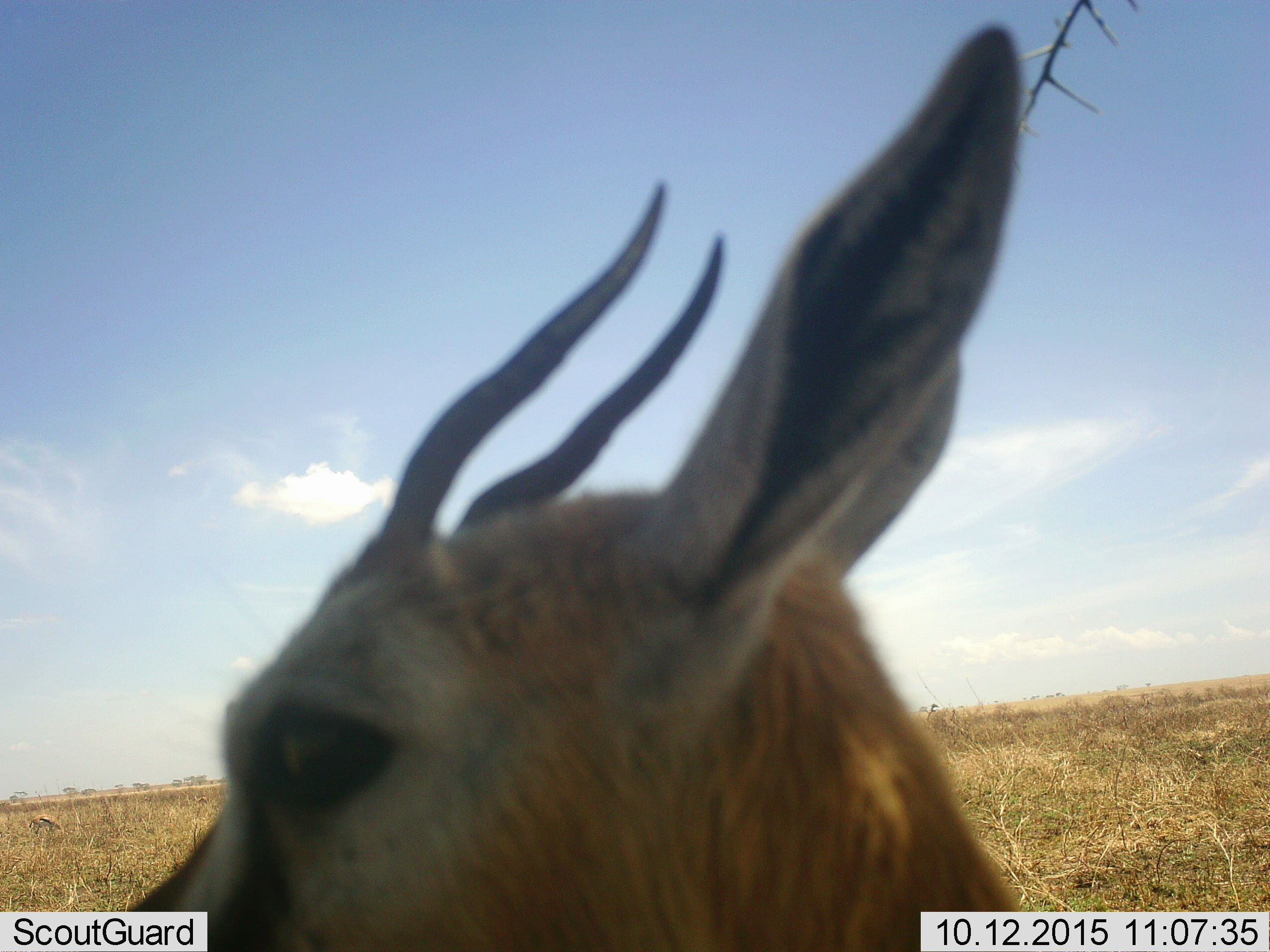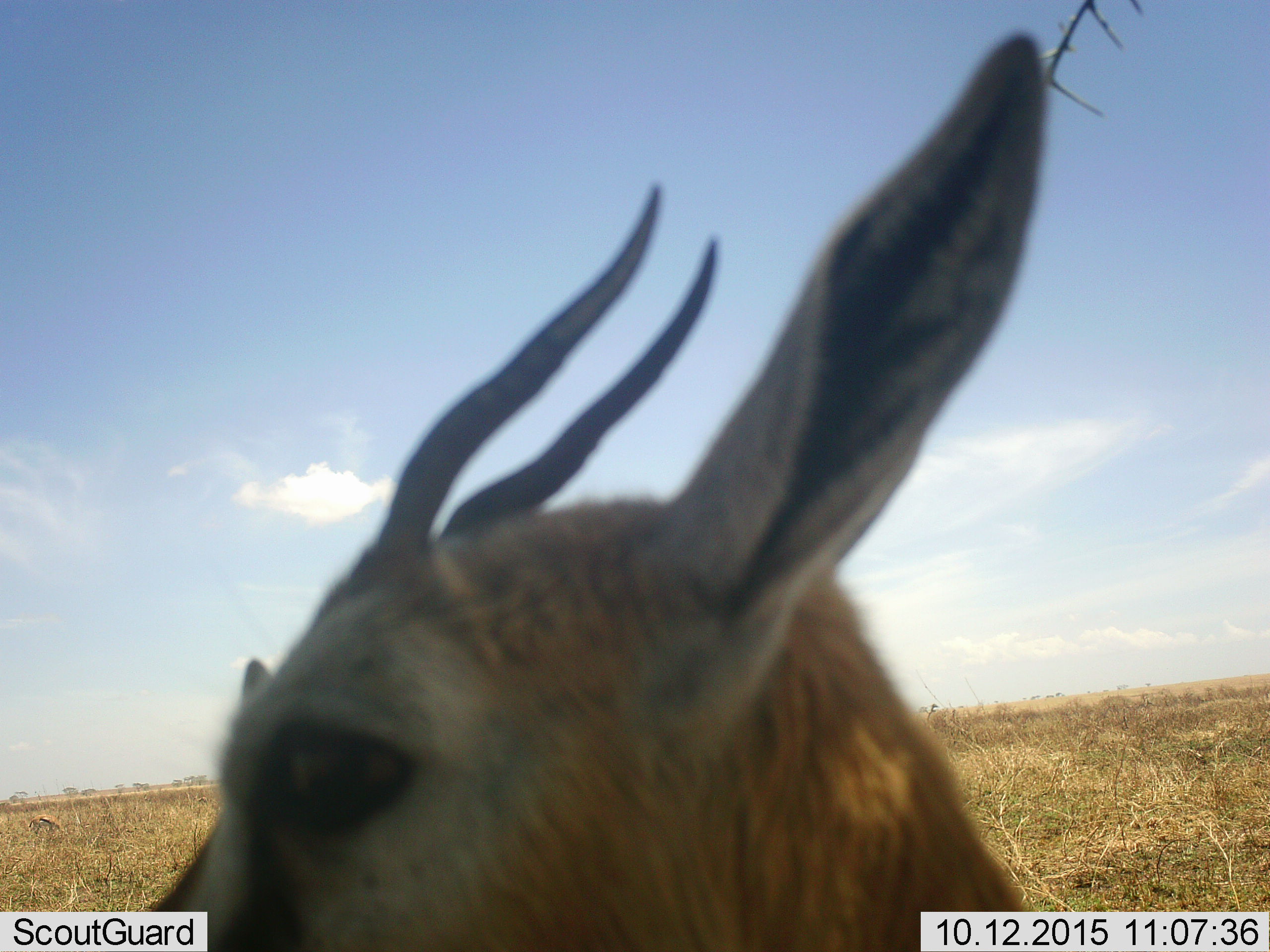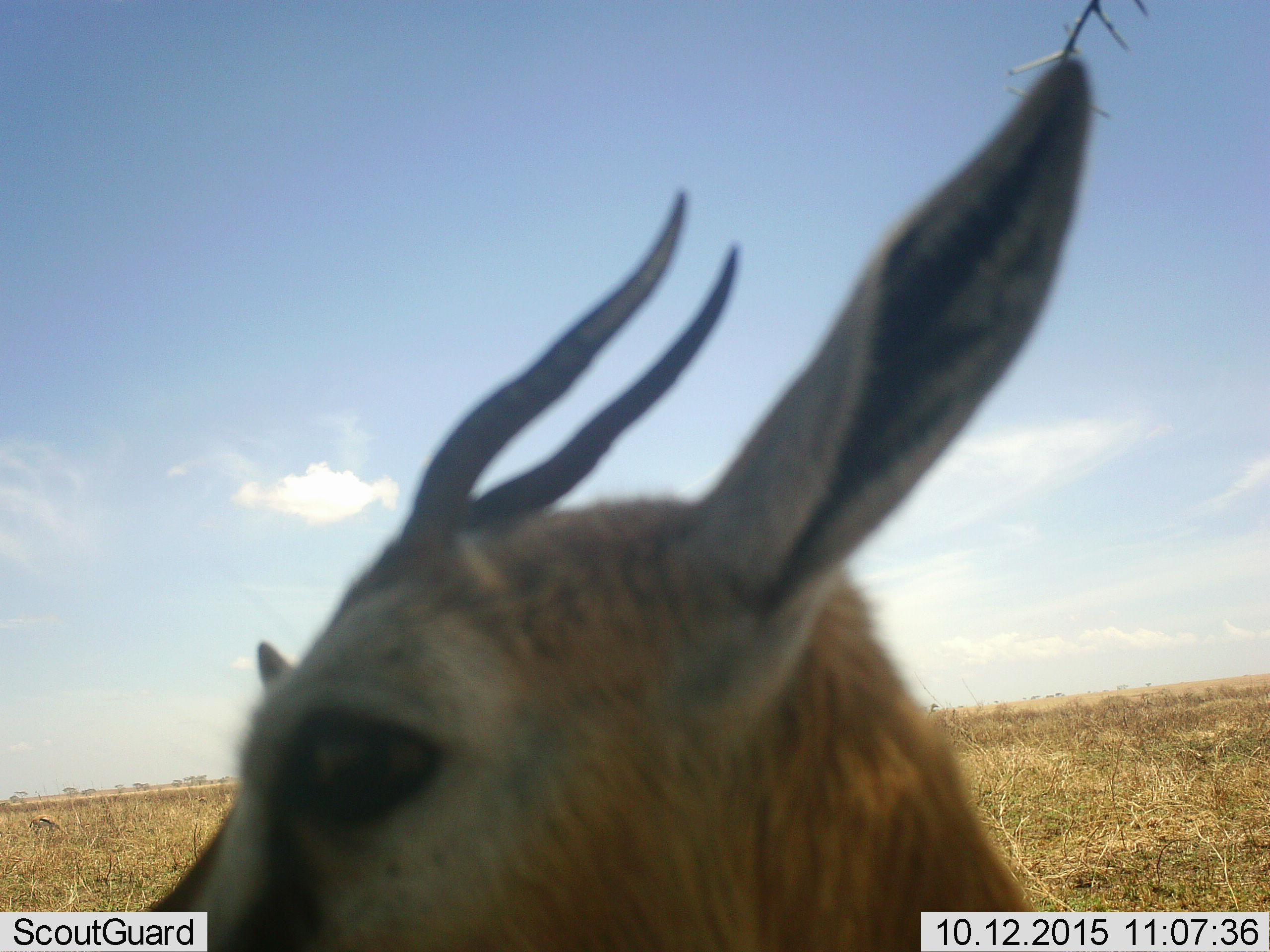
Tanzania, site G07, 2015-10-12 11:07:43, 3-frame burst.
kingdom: Animalia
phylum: Chordata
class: Mammalia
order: Artiodactyla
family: Bovidae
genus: Eudorcas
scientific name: Eudorcas thomsonii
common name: thomson's gazelle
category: gazellethomsons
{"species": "gazellethomsons (thomson's gazelle) (Eudorcas thomsonii)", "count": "1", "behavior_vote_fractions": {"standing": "100%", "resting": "0%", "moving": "0%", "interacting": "0%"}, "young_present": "0%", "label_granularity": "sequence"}